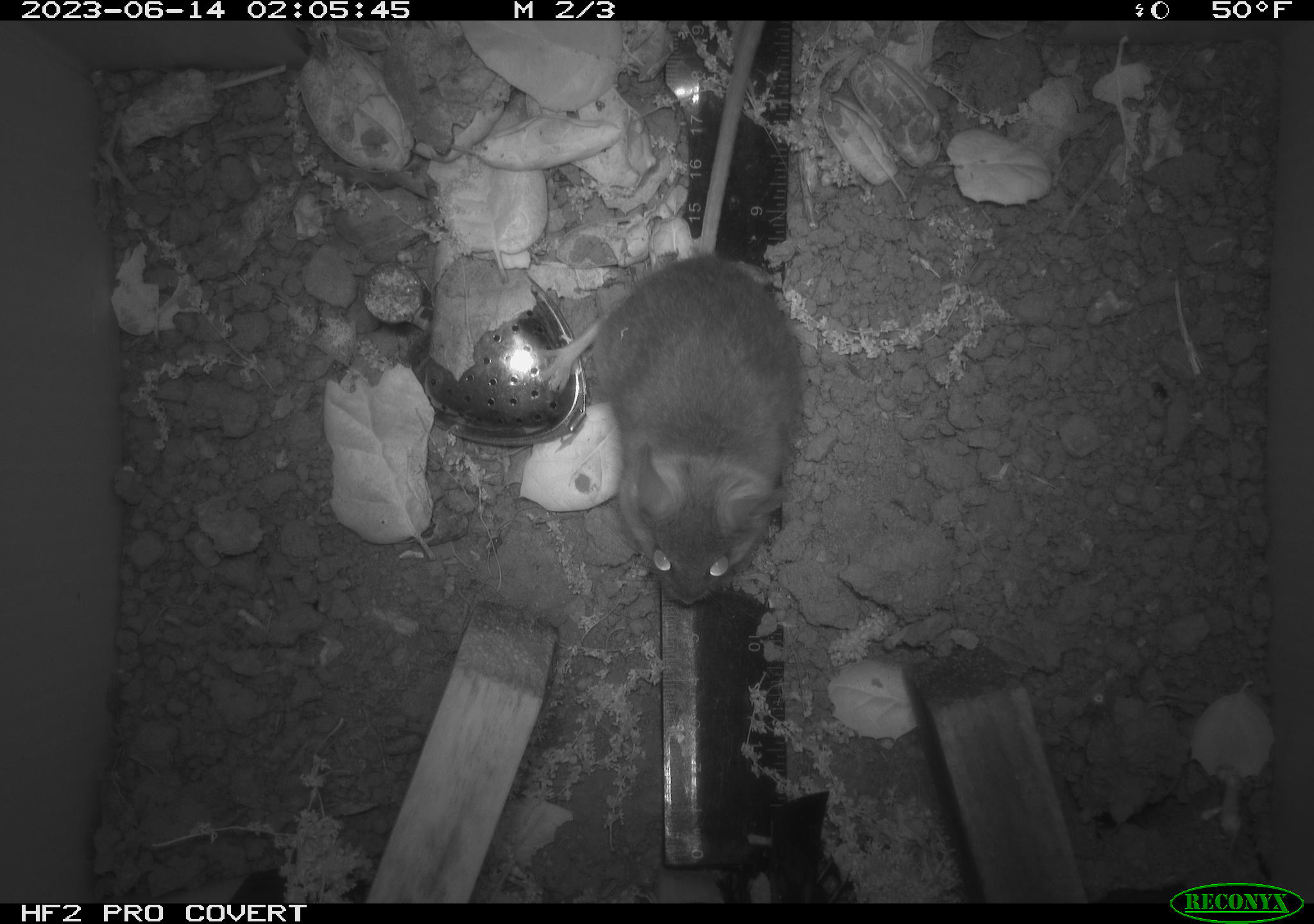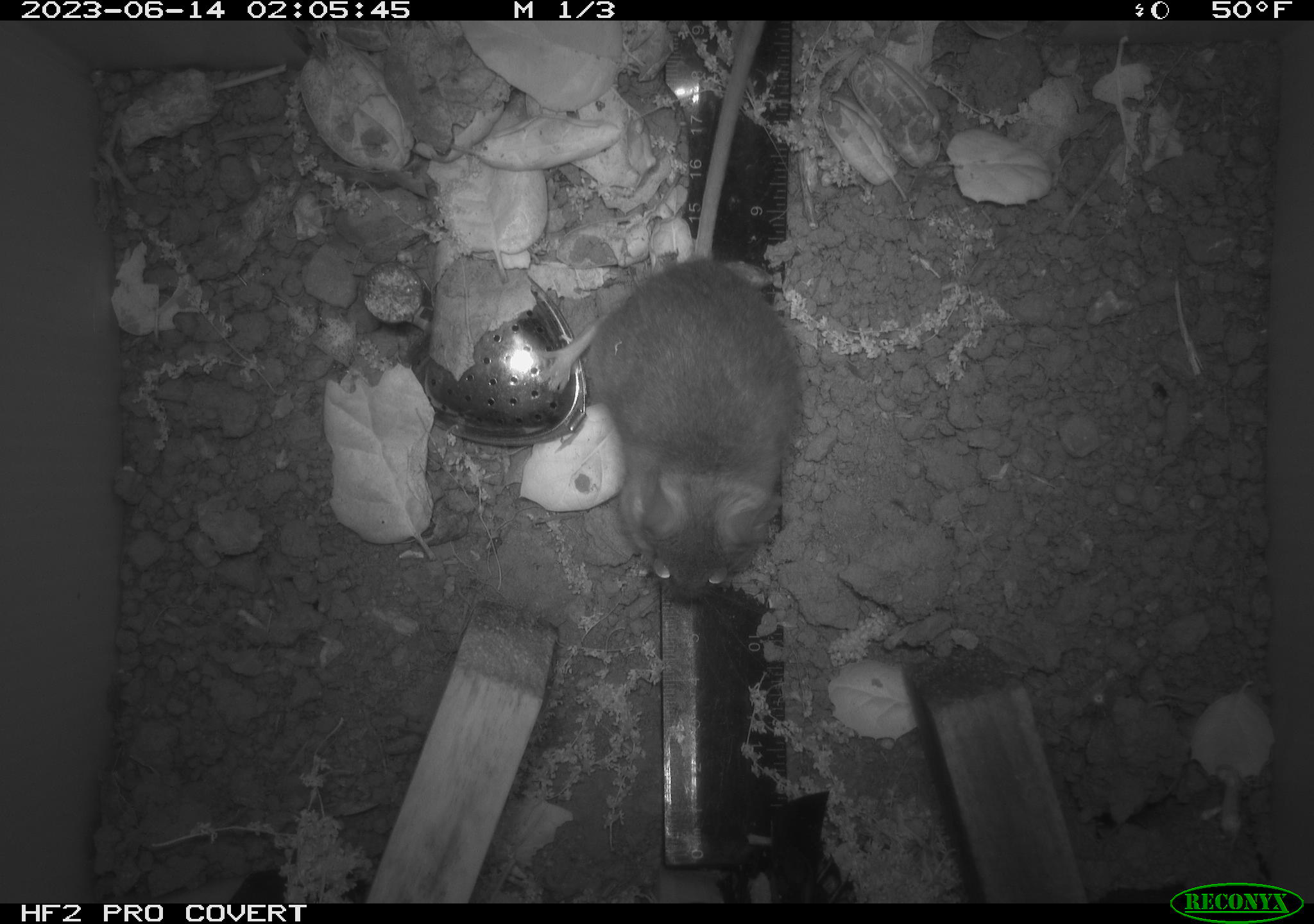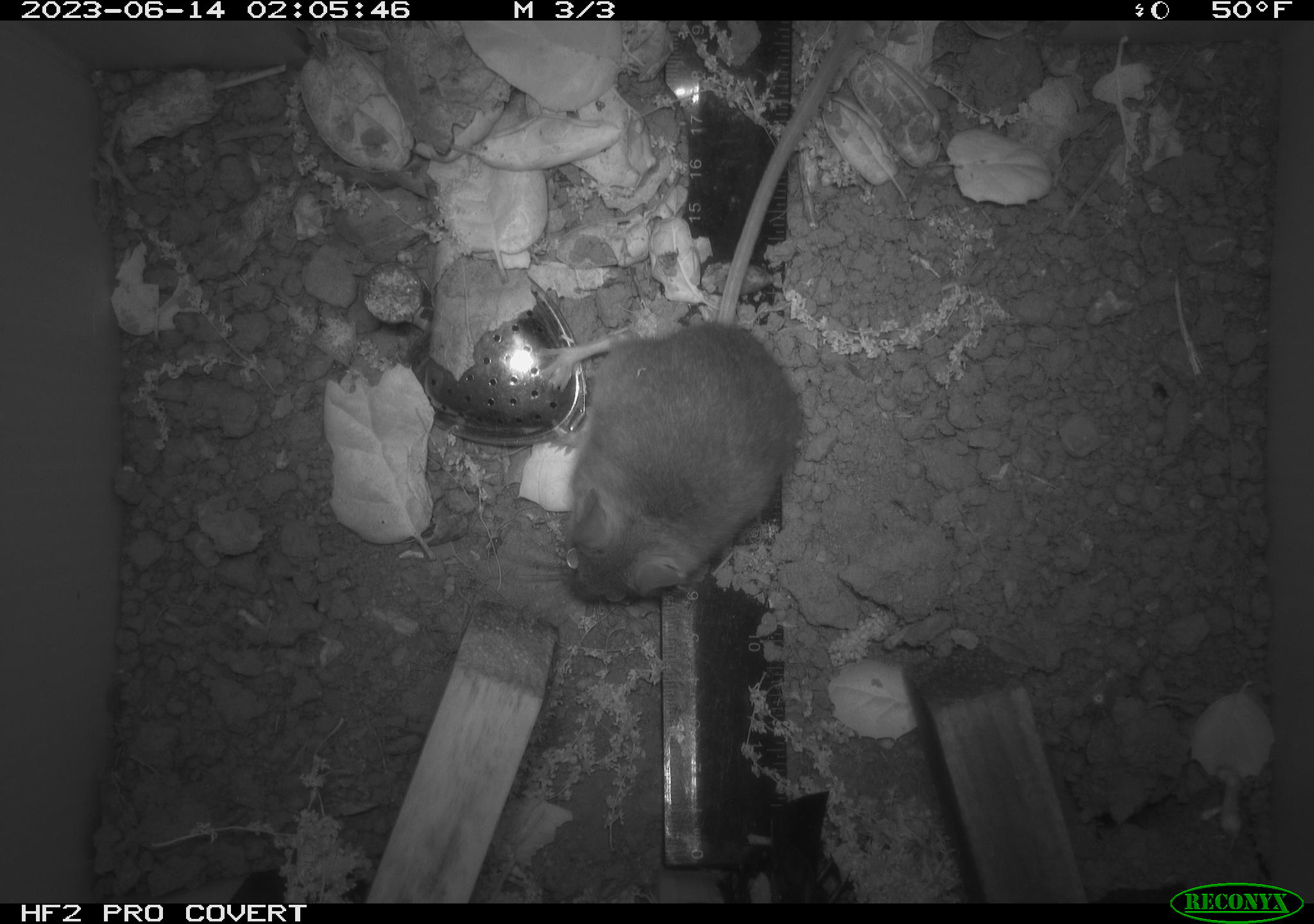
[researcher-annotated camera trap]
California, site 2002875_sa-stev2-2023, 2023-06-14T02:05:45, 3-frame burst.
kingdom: Animalia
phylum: Chordata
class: Mammalia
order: Rodentia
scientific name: Rodentia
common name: mouse species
Mouse species (Rodentia).